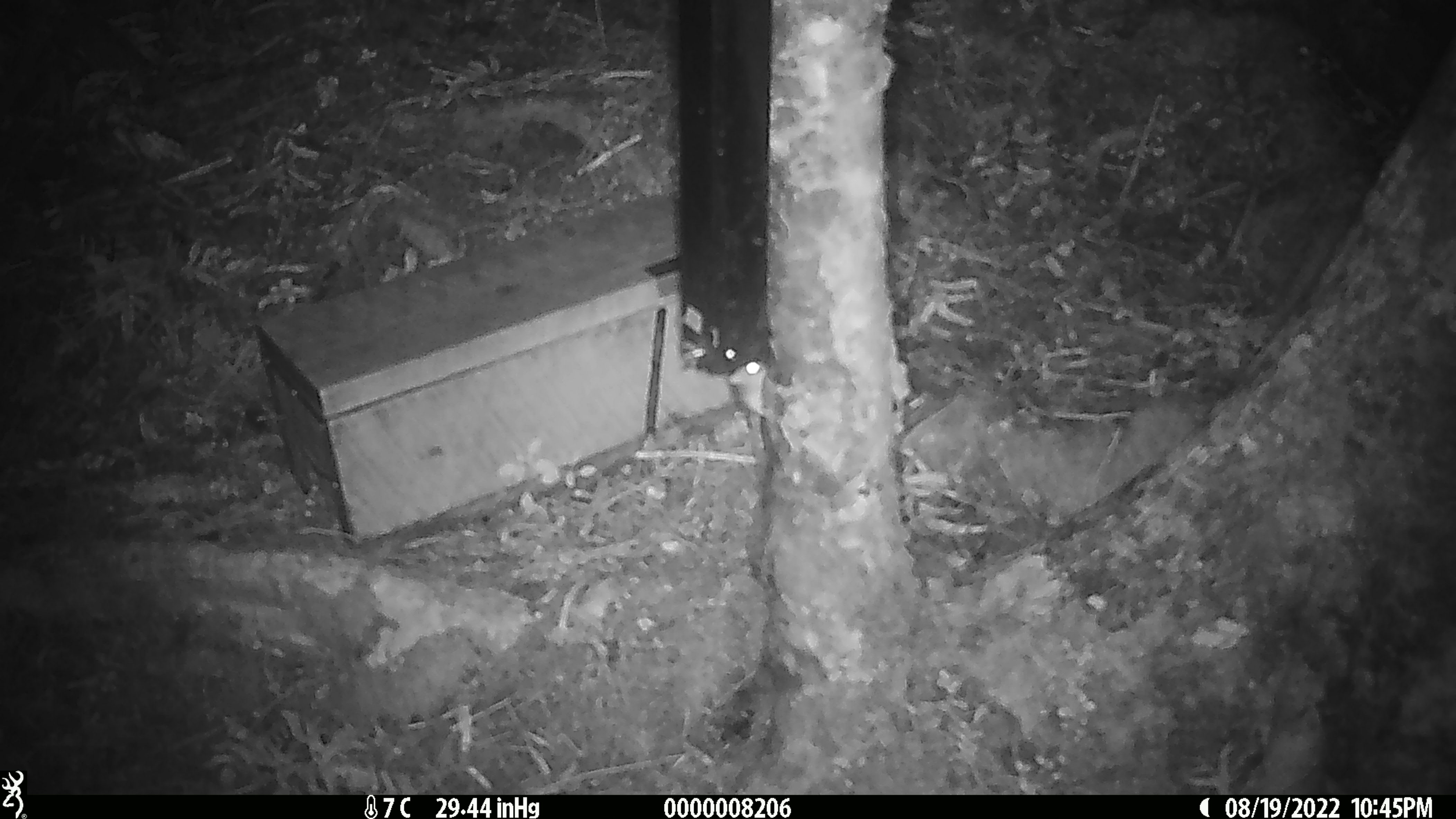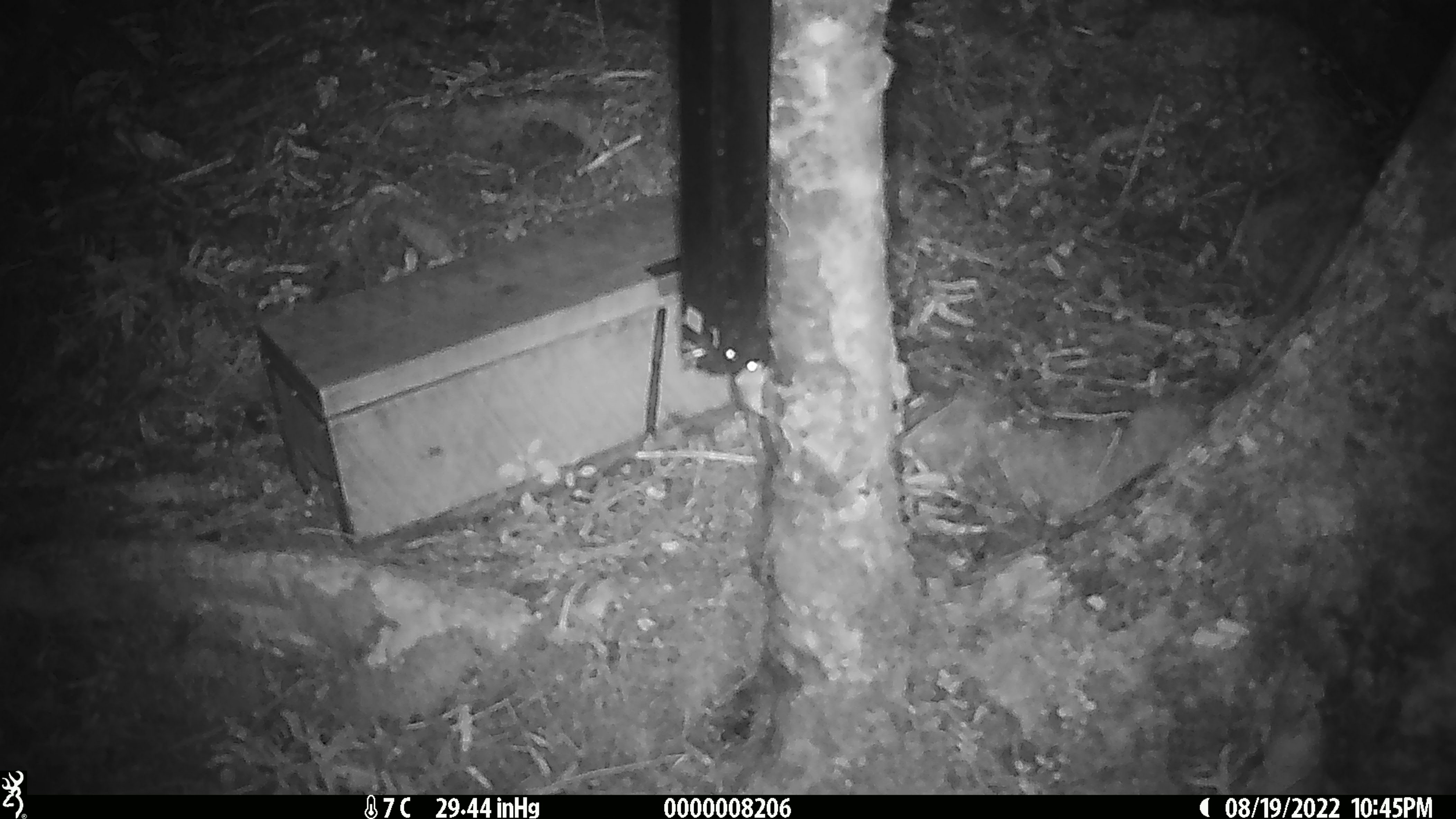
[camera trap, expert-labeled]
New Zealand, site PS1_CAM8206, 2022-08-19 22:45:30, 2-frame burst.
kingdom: Animalia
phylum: Chordata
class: Mammalia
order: Rodentia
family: Muridae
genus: Mus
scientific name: Mus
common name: mouse